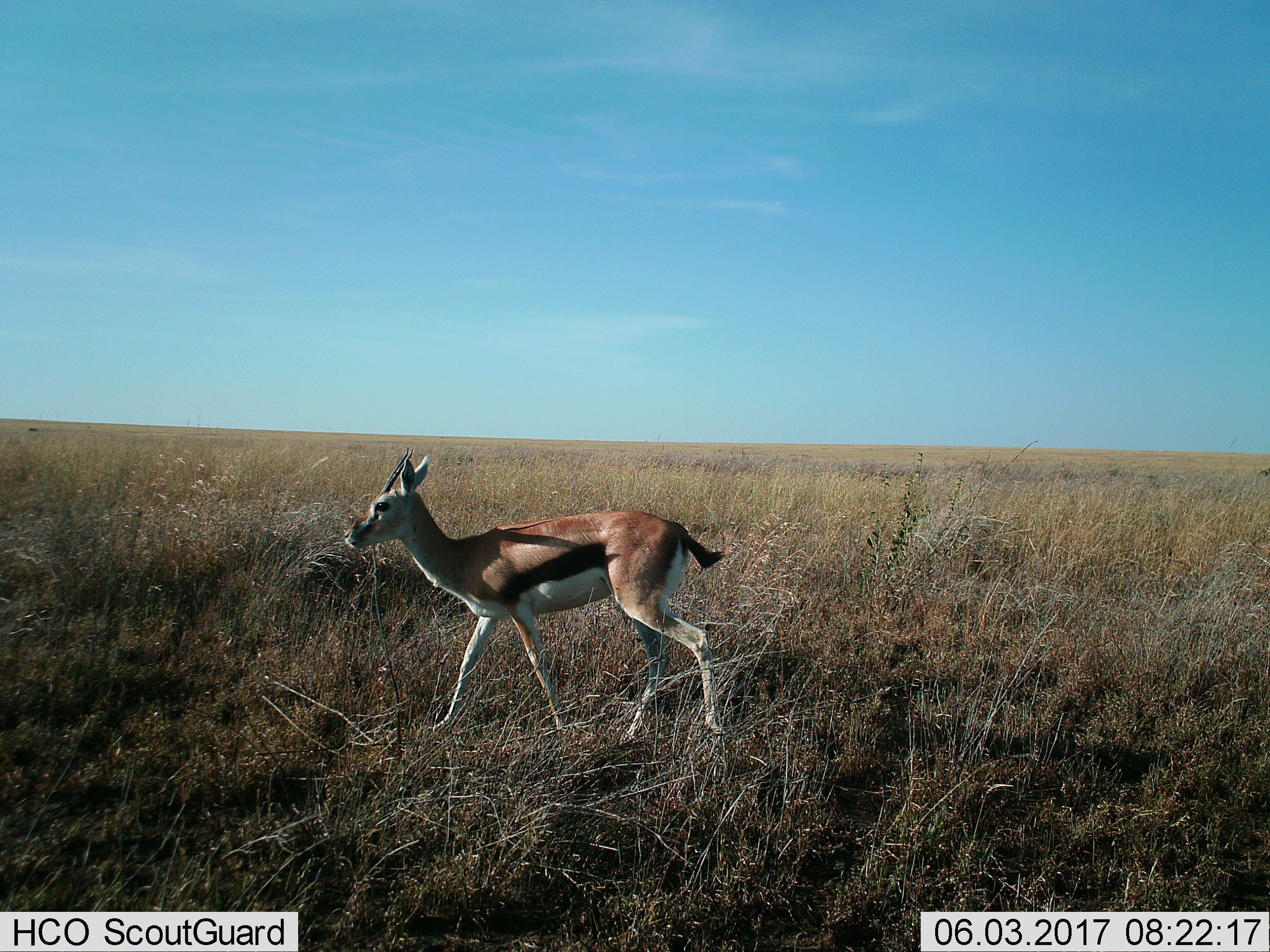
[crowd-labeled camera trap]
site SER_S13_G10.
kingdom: Animalia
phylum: Chordata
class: Mammalia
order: Artiodactyla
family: Bovidae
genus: Eudorcas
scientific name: Eudorcas thomsonii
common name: thomson's gazelle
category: gazellethomsons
Gazellethomsons (thomson's gazelle) (Eudorcas thomsonii), count 1. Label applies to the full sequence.